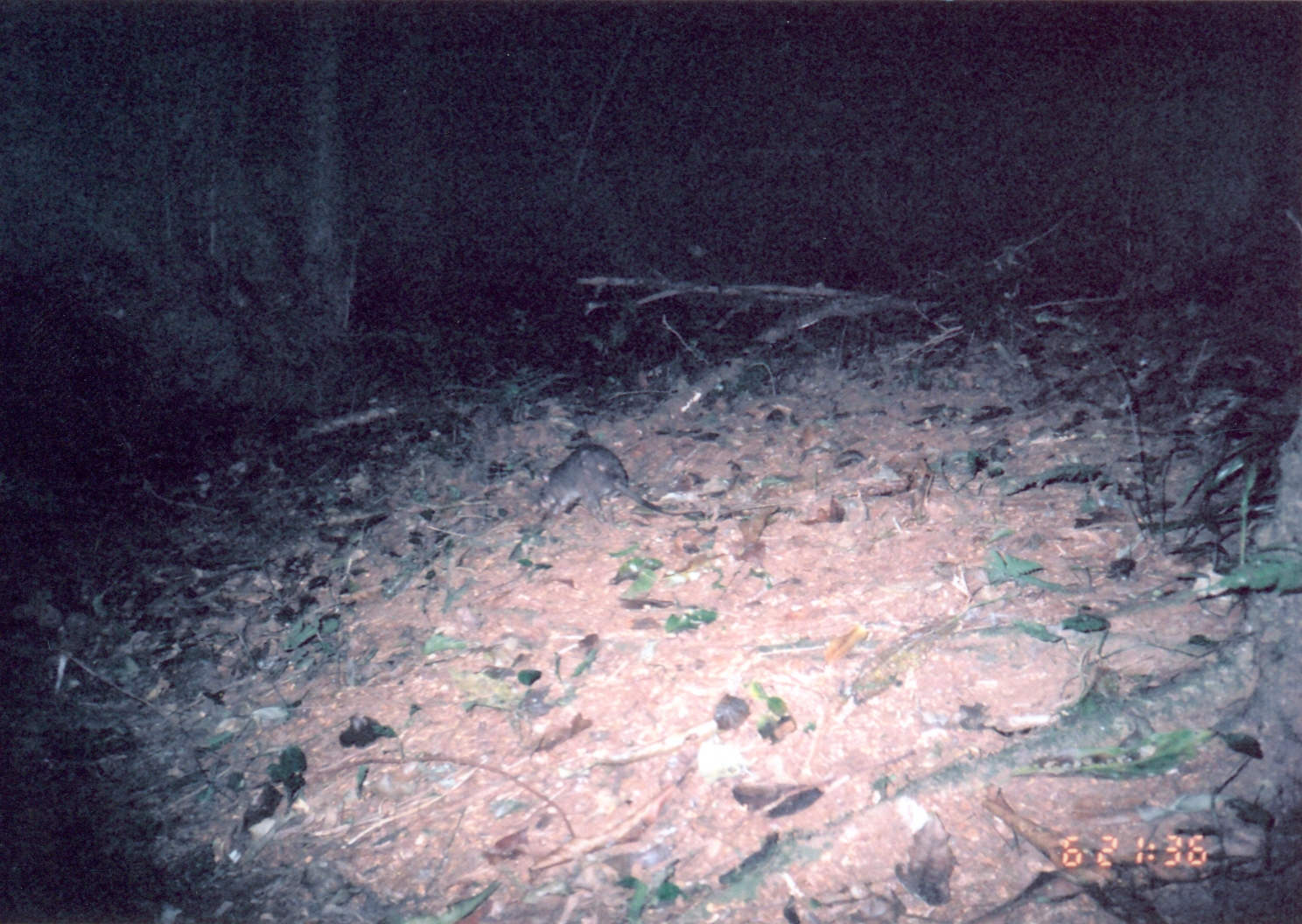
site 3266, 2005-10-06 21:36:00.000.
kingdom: Animalia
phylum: Chordata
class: Mammalia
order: Rodentia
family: Nesomyidae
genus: Cricetomys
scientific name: Cricetomys gambianus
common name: african giant pouched rat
Cricetomys gambianus (african giant pouched rat), count 1.